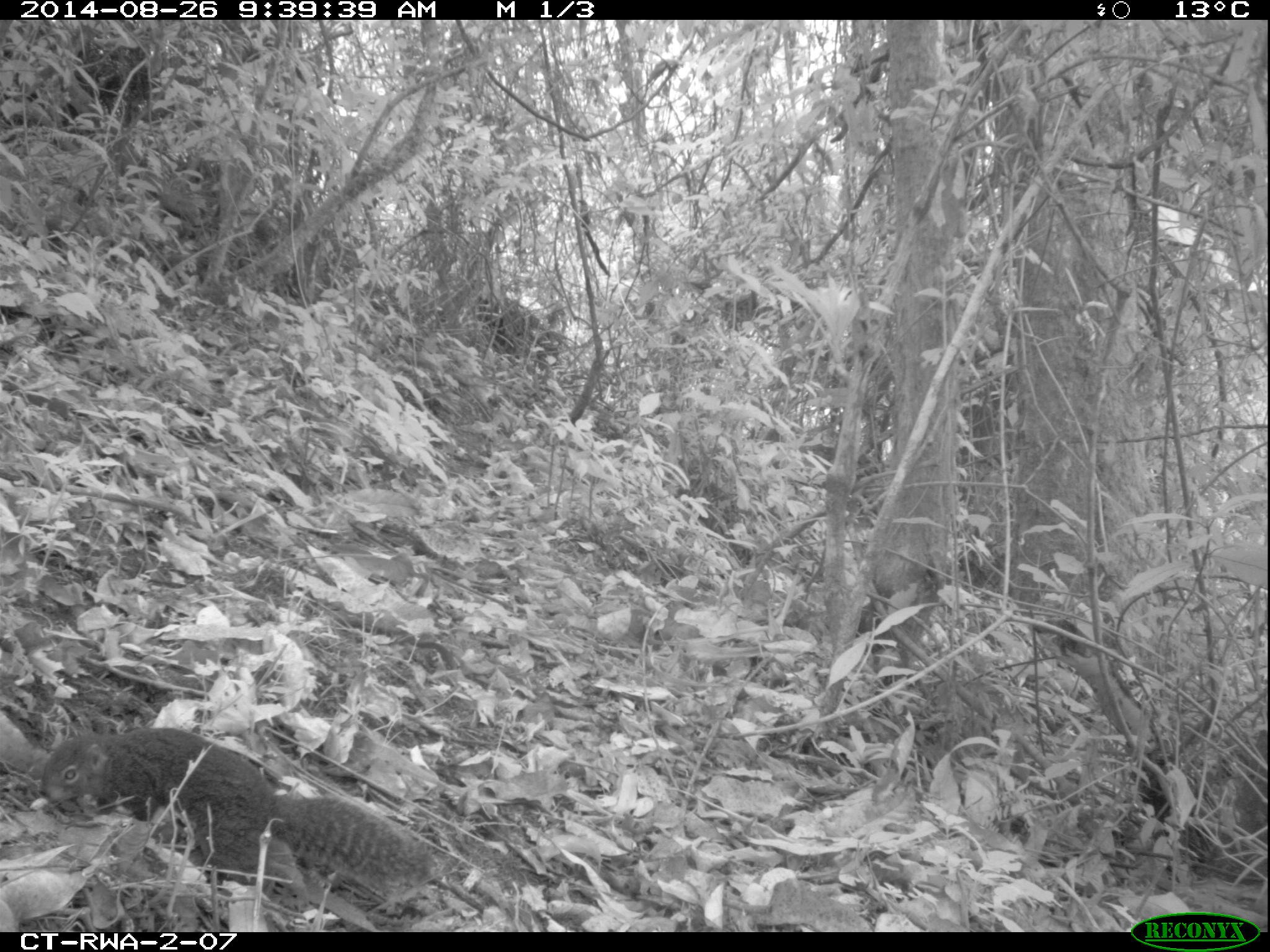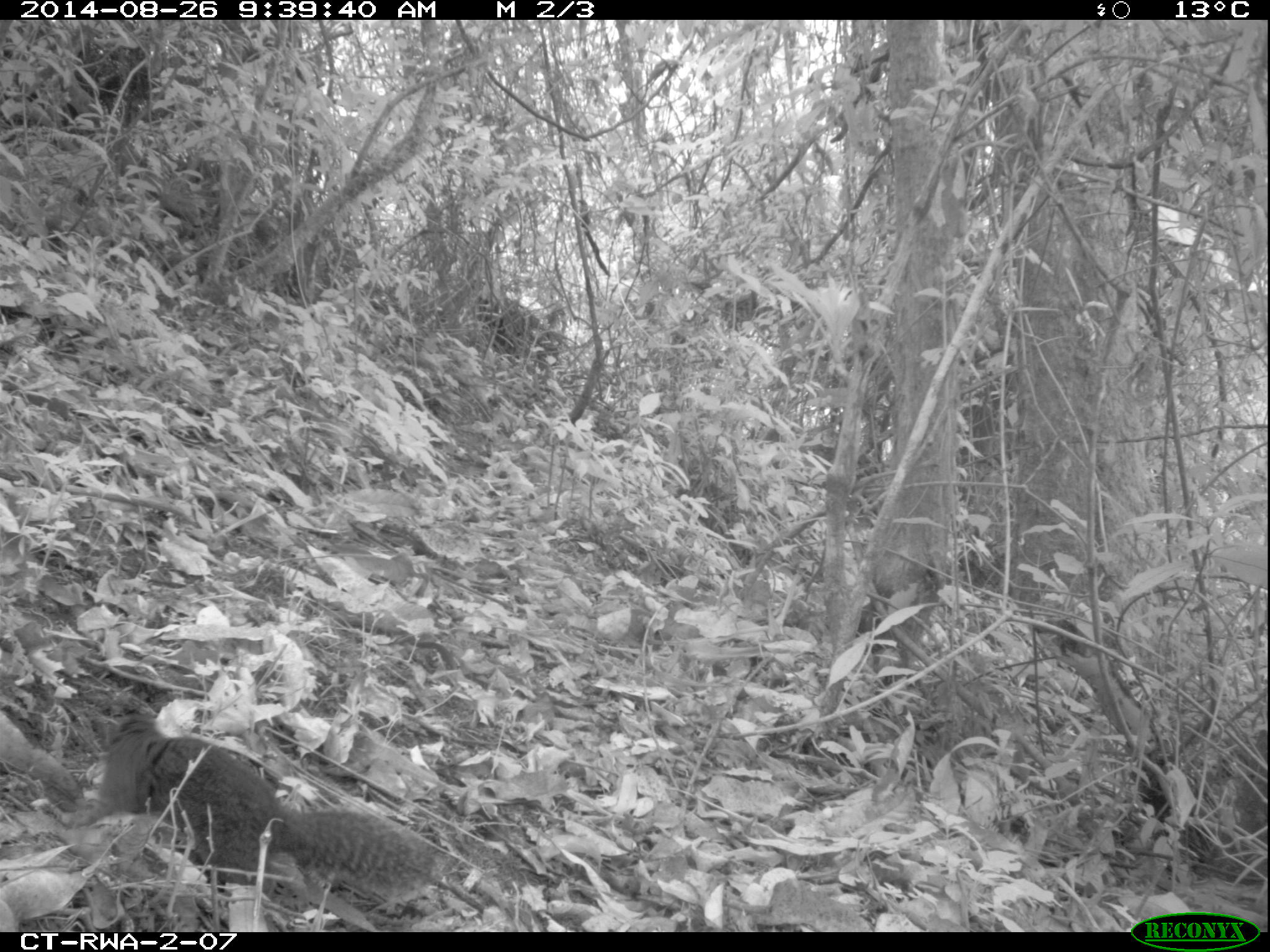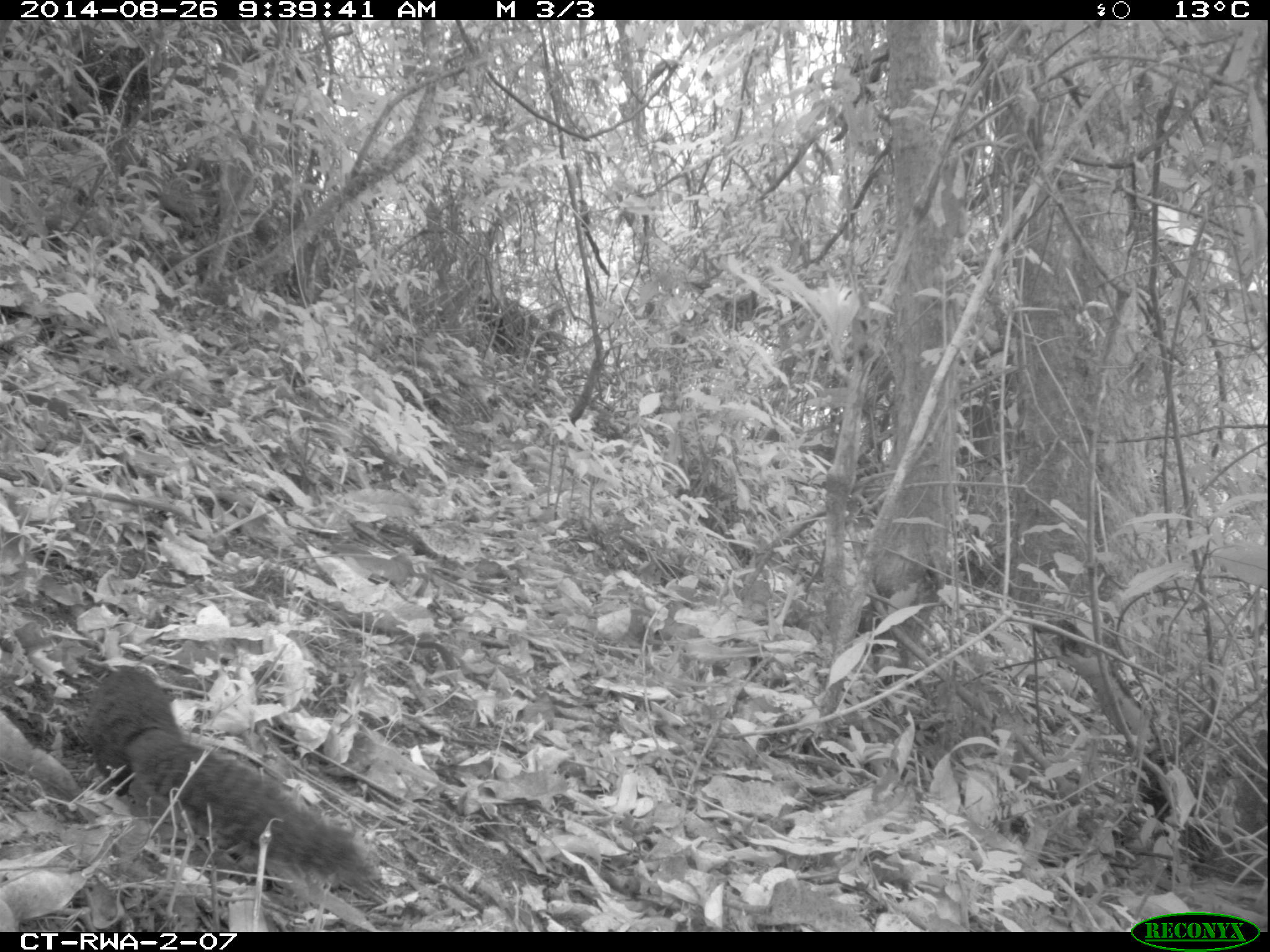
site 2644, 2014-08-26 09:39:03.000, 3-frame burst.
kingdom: Animalia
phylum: Chordata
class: Mammalia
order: Rodentia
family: Sciuridae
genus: Funisciurus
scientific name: Funisciurus carruthersi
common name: carruther's mountain squirrel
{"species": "Funisciurus carruthersi (carruther's mountain squirrel)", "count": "1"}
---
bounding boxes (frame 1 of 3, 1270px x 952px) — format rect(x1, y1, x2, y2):
funisciurus carruthersi: rect(35, 722, 437, 894)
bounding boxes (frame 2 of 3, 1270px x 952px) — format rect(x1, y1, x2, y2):
funisciurus carruthersi: rect(64, 703, 445, 897)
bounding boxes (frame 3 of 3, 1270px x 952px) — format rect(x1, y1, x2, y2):
funisciurus carruthersi: rect(82, 660, 375, 885)